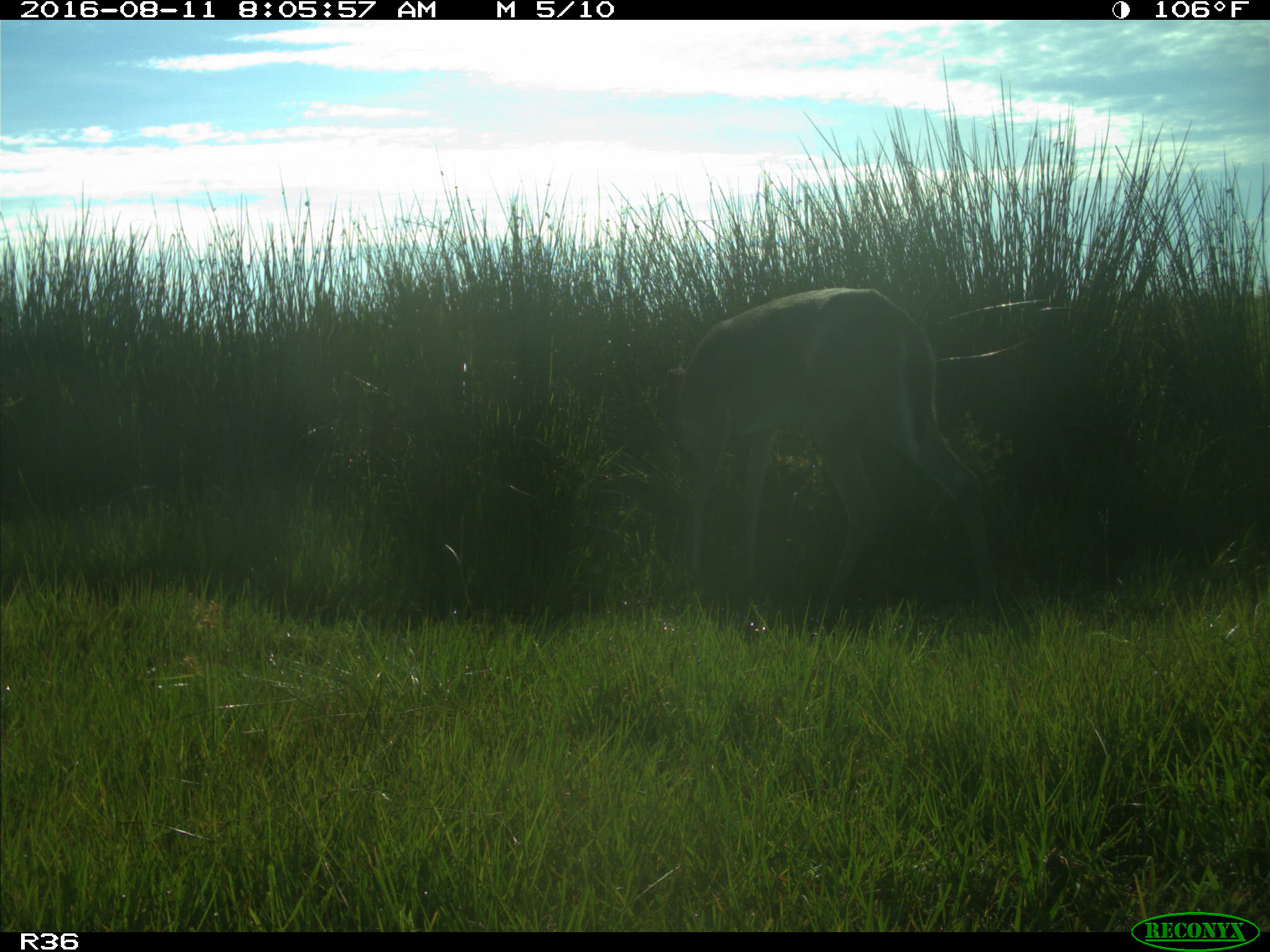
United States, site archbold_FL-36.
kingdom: Animalia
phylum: Chordata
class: Mammalia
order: Artiodactyla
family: Cervidae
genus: Odocoileus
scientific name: Odocoileus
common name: deer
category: unidentified deer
Unidentified deer (deer) (Odocoileus).